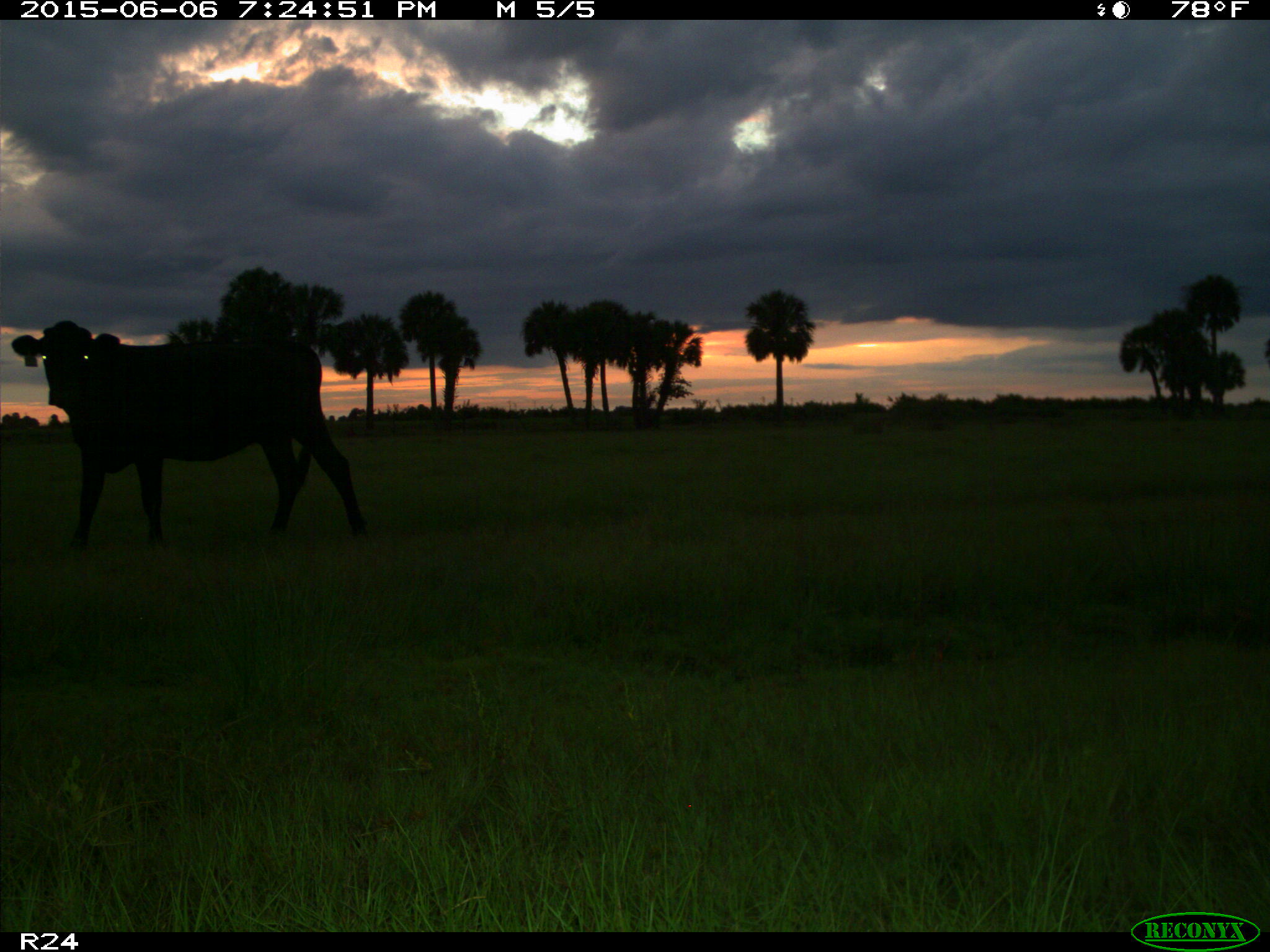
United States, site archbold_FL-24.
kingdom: Animalia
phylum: Chordata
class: Mammalia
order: Artiodactyla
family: Bovidae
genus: Bos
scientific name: Bos taurus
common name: domestic cow